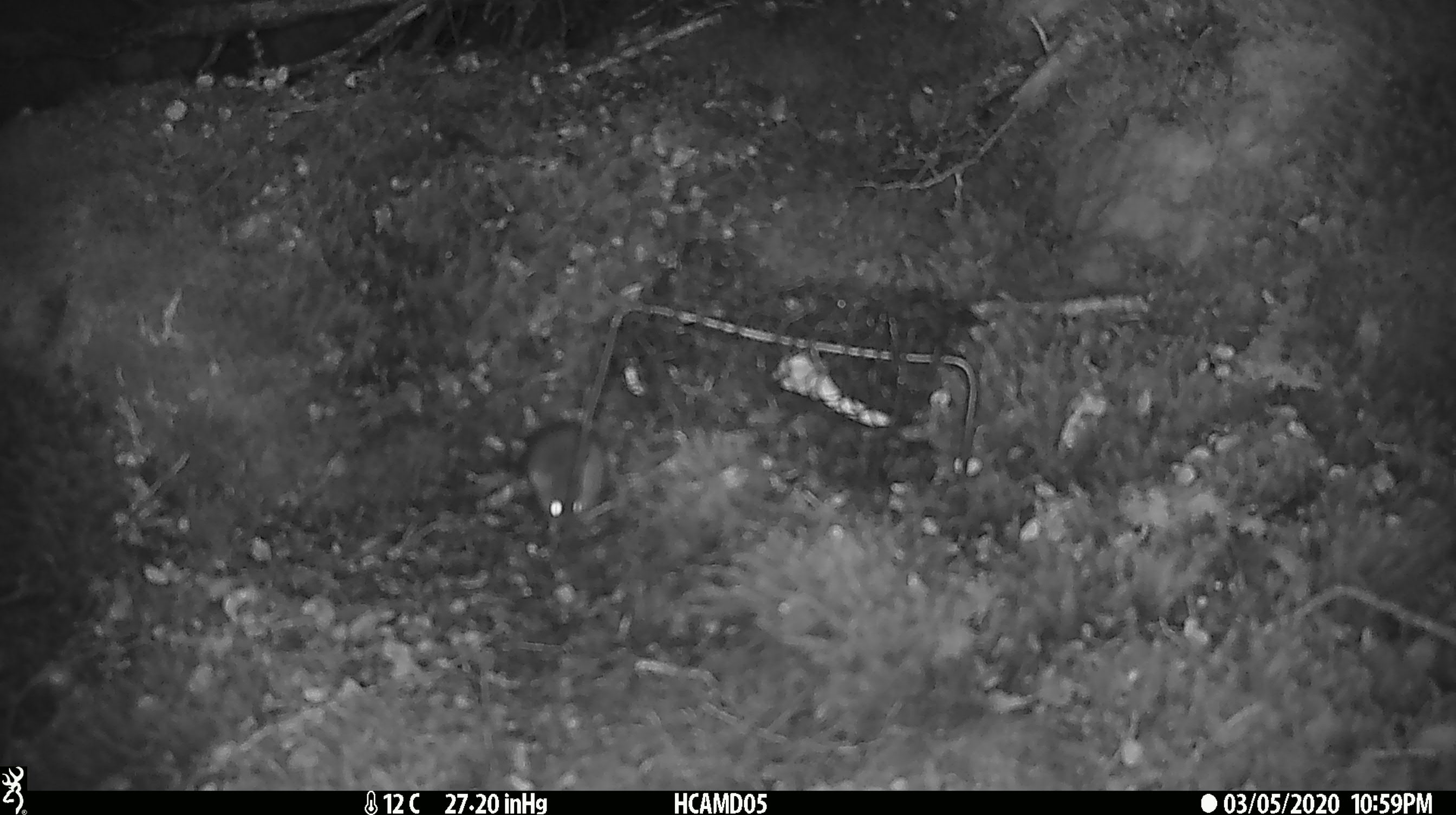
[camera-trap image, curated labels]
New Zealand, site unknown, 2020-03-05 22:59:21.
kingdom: Animalia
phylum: Chordata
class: Mammalia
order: Rodentia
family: Muridae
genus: Mus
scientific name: Mus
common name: mouse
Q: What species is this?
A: Mouse (Mus).